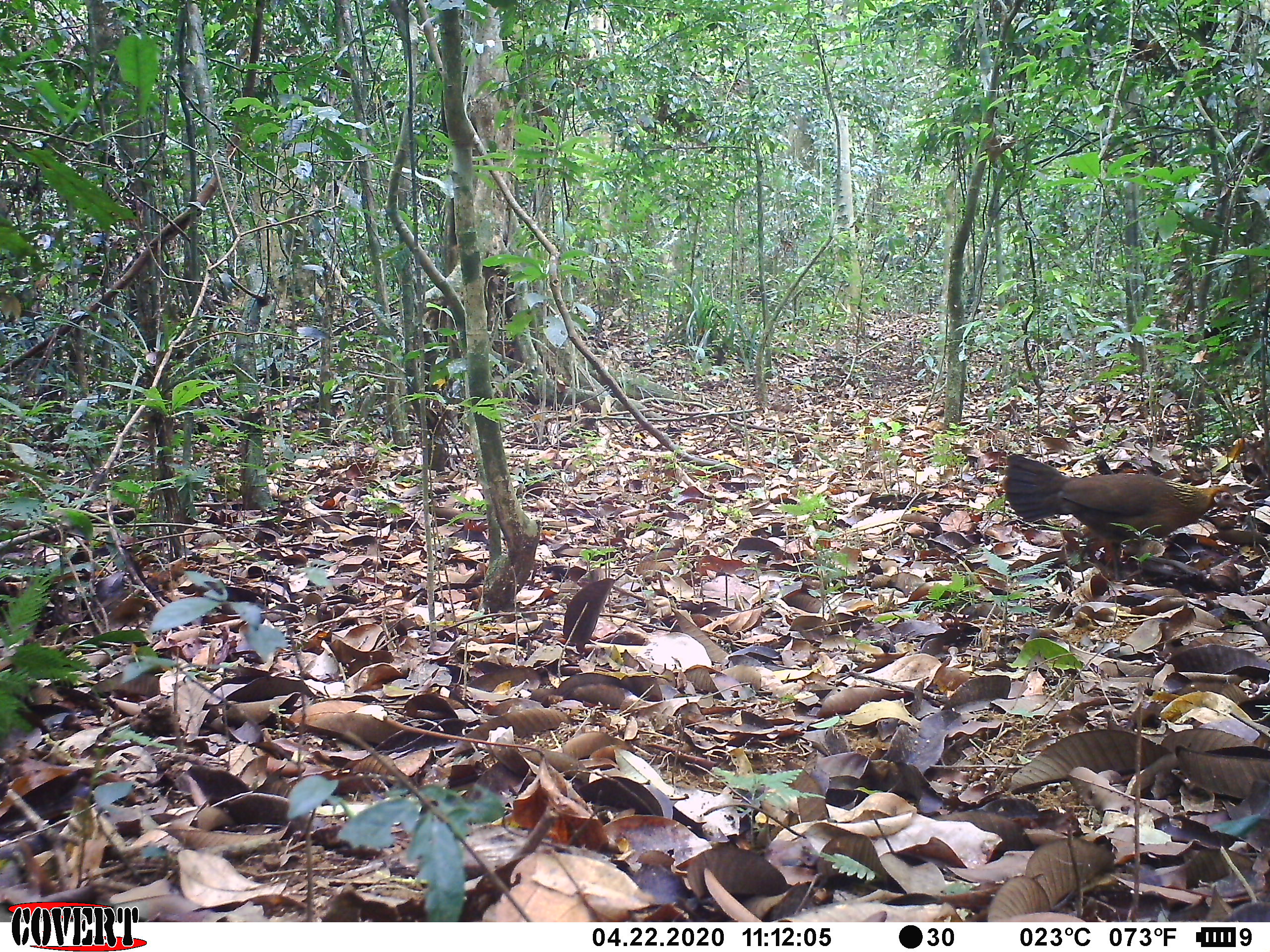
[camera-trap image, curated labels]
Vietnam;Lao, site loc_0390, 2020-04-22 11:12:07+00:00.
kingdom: Animalia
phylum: Chordata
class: Aves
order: Galliformes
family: Phasianidae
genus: Gallus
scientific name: Gallus gallus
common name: red junglefowl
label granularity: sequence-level